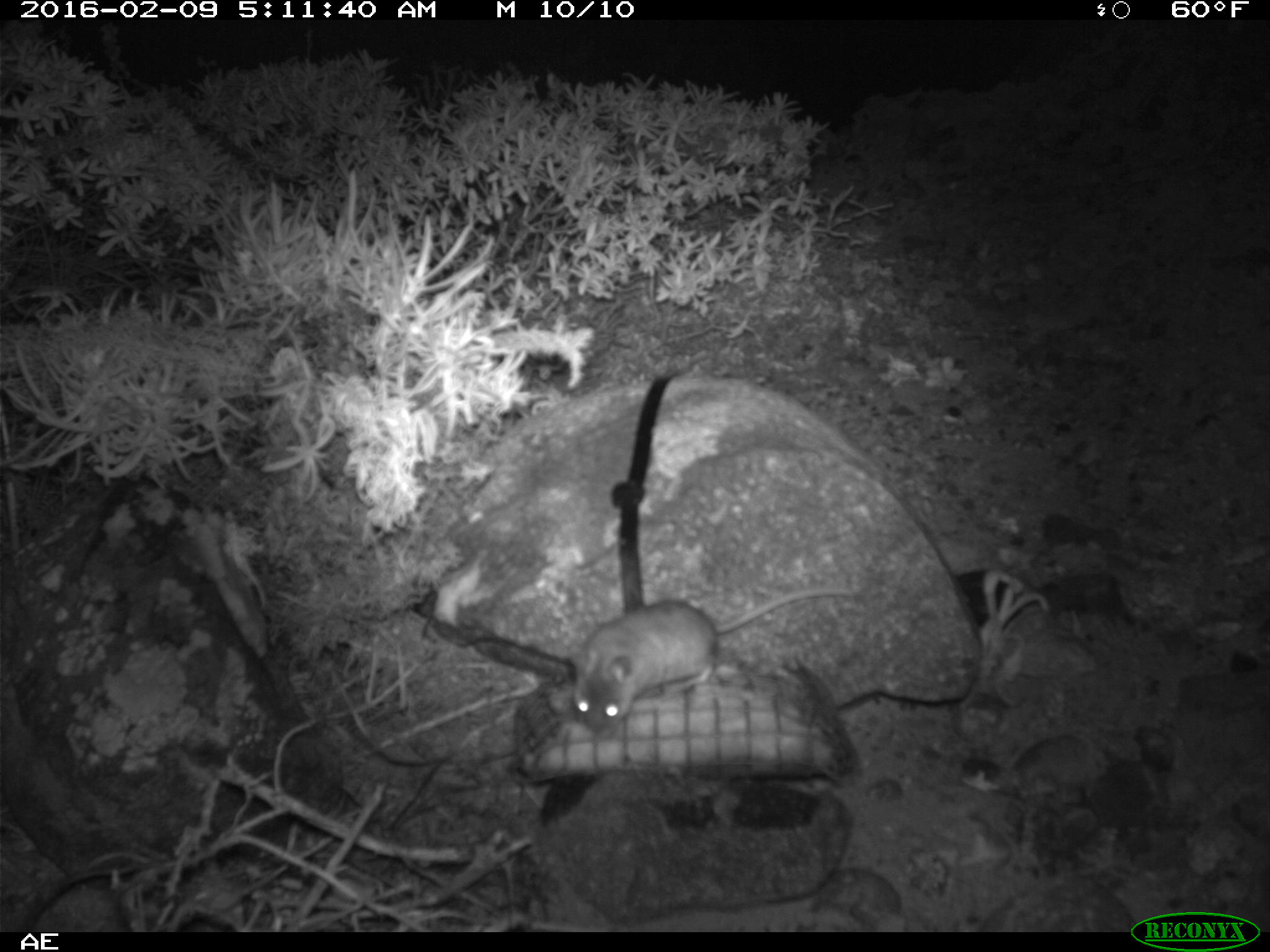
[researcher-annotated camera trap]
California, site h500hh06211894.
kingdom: Animalia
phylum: Chordata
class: Mammalia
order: Rodentia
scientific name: Rodentia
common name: rodent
Rodent (Rodentia).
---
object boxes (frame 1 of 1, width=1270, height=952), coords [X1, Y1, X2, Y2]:
rodent: [572, 590, 852, 737]